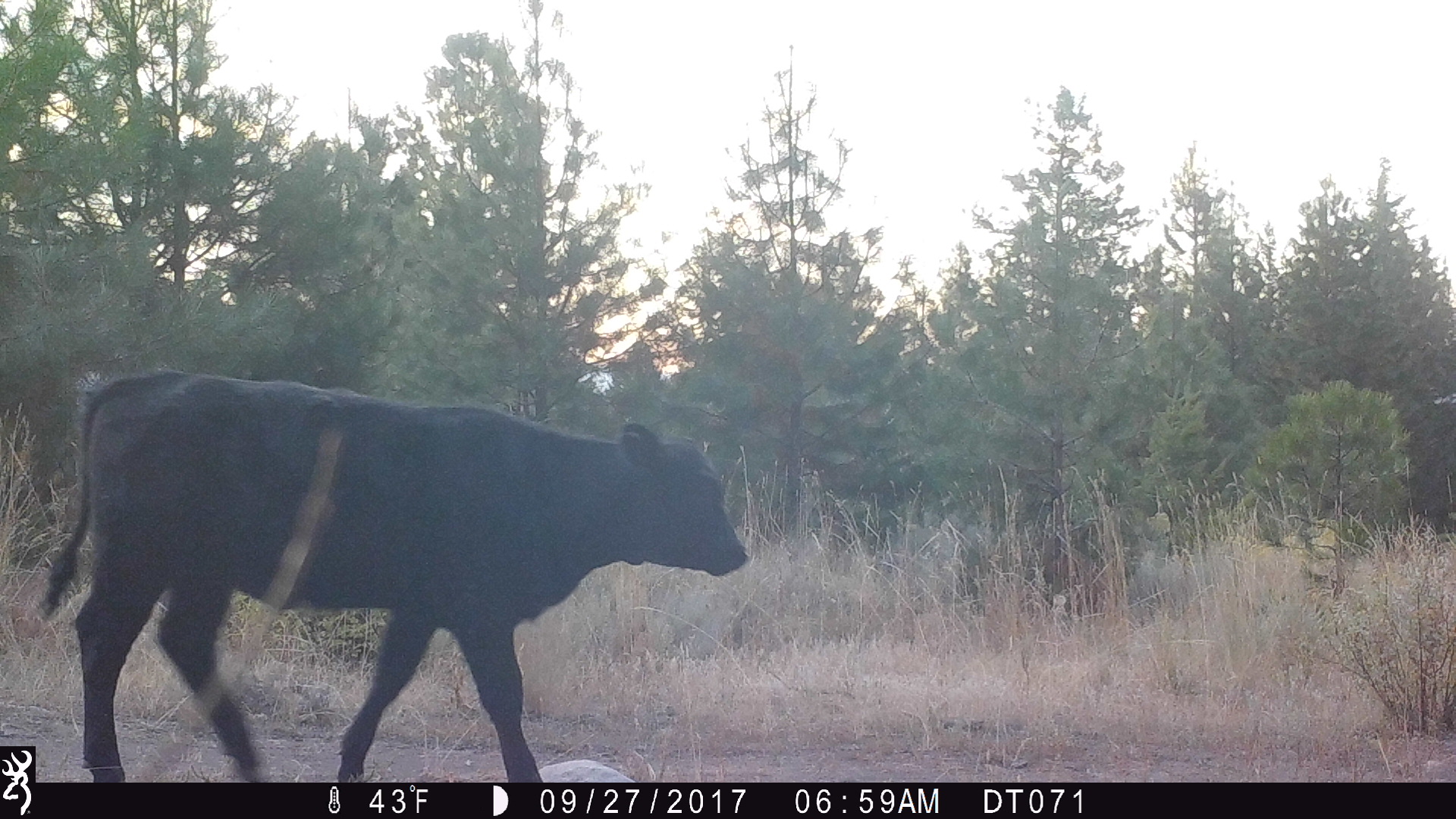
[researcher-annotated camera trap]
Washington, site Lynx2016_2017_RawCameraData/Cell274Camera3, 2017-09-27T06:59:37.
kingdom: Animalia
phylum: Chordata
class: Mammalia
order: Artiodactyla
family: Bovidae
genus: Bos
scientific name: Bos taurus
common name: domestic cattle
Domestic cattle (Bos taurus). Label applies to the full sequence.